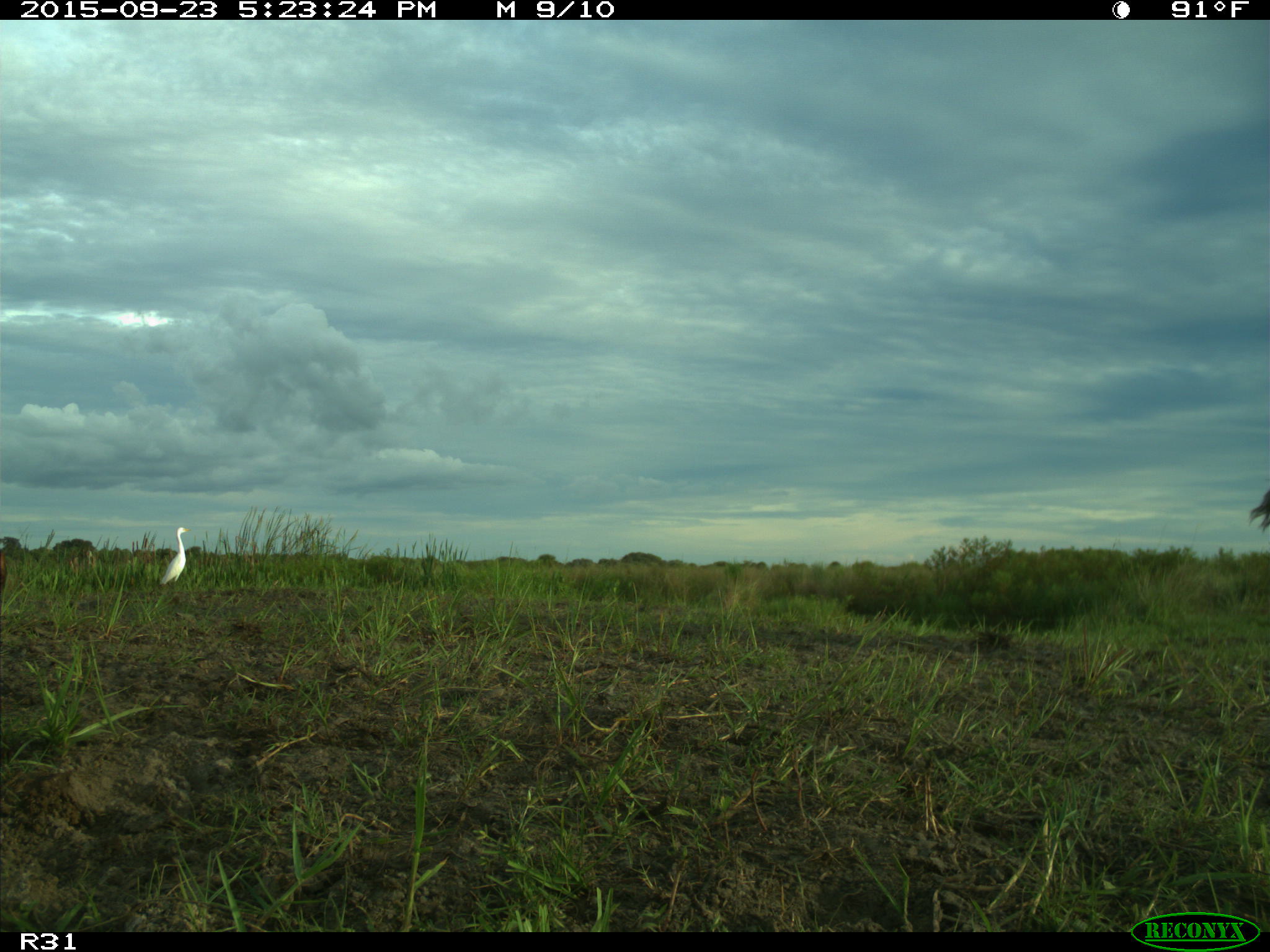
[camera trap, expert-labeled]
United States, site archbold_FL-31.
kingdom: Animalia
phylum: Chordata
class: Mammalia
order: Artiodactyla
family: Bovidae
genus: Bos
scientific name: Bos taurus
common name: domestic cow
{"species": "Bos taurus (domestic cow)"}